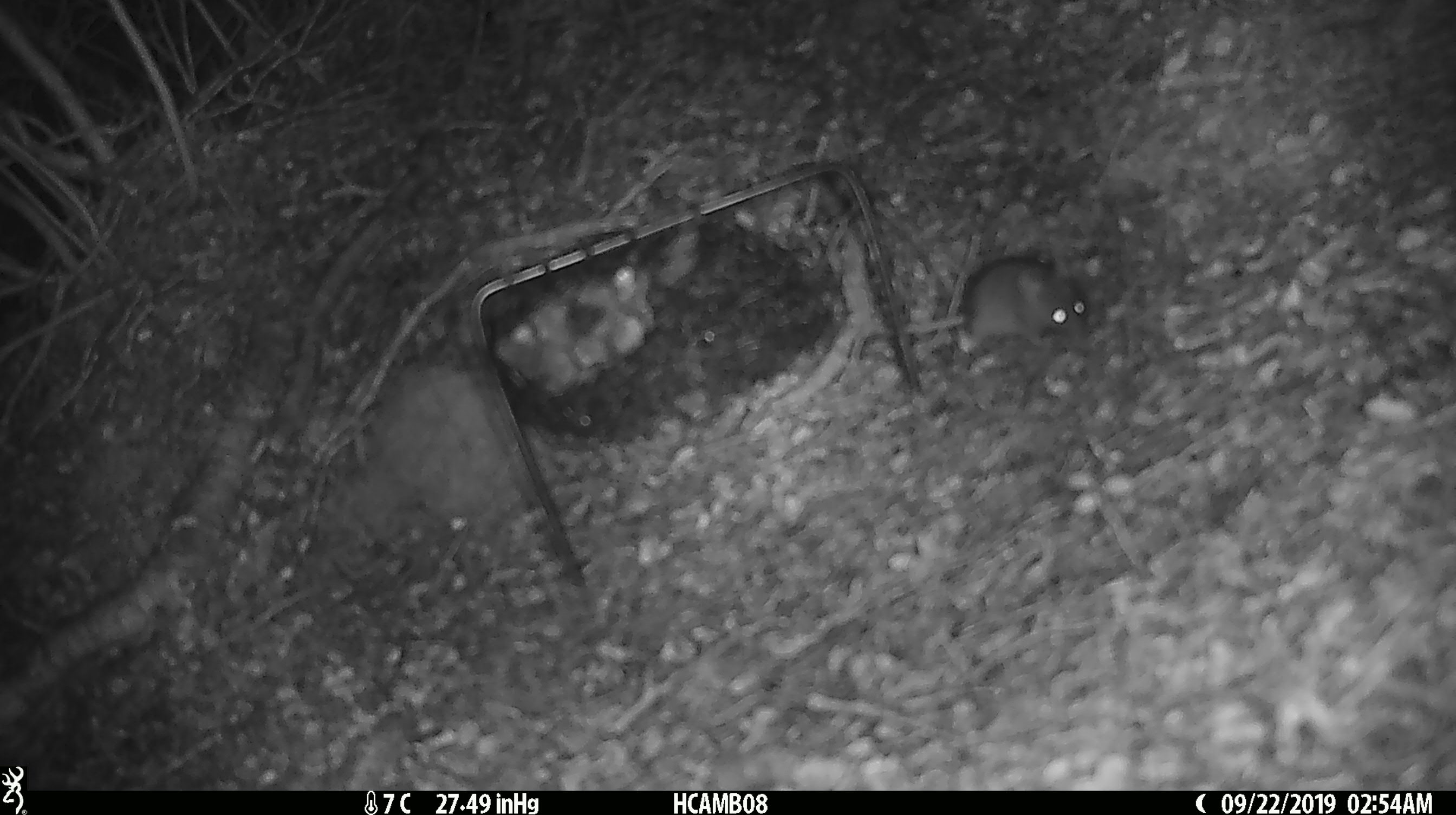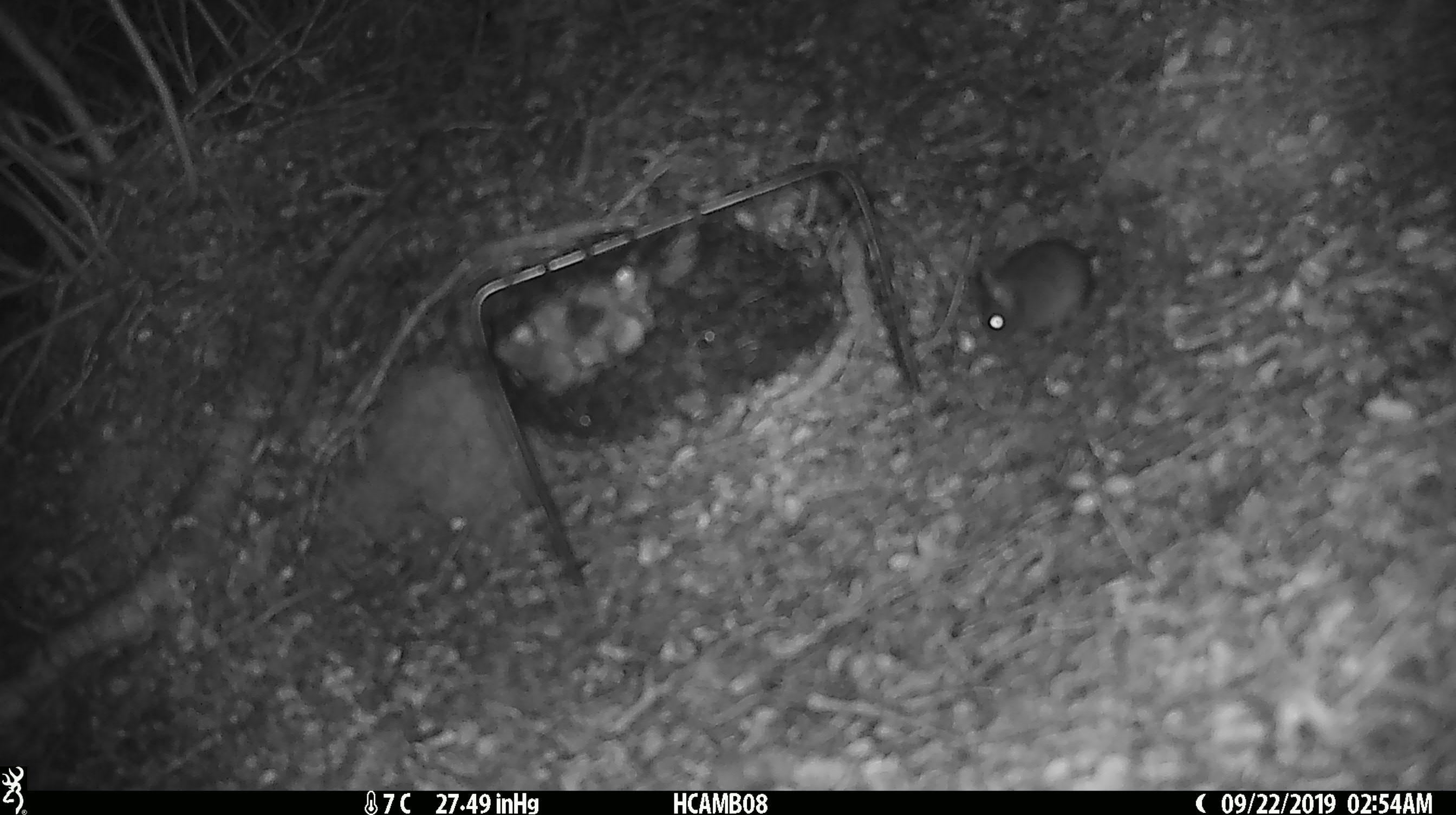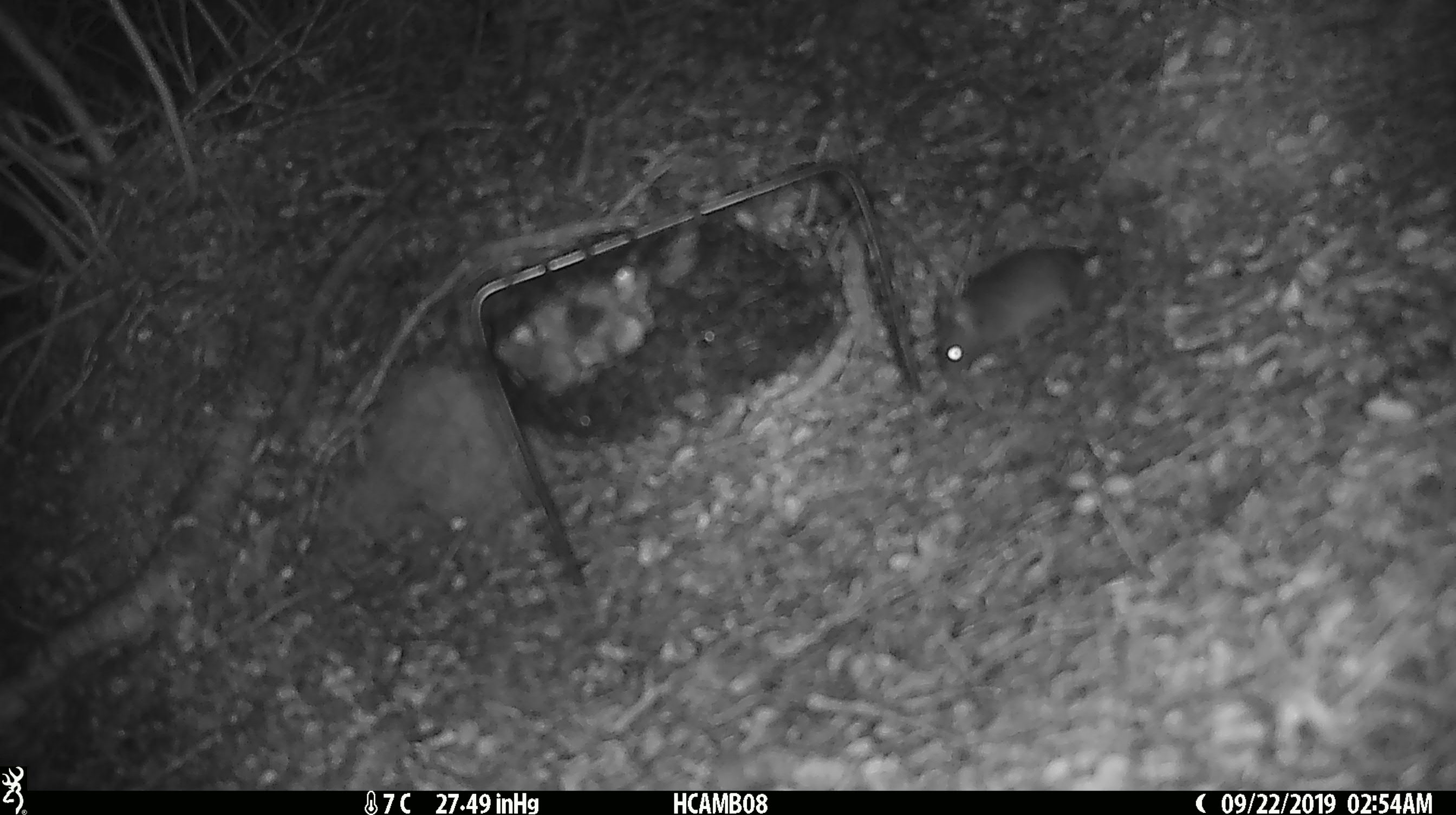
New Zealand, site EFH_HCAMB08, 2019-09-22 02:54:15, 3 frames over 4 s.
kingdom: Animalia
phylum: Chordata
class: Mammalia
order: Rodentia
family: Muridae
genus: Mus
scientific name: Mus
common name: mouse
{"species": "mouse (Mus)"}